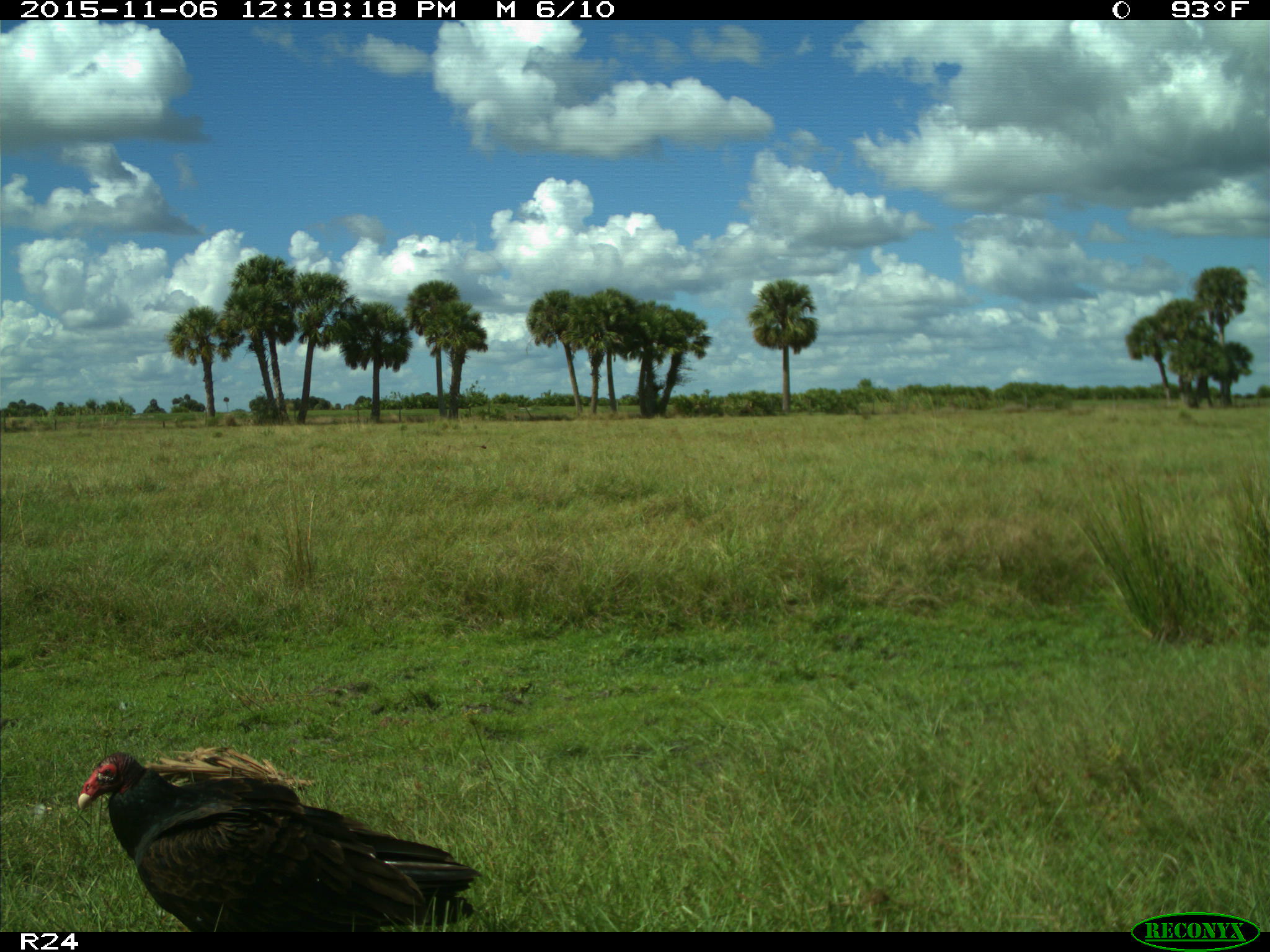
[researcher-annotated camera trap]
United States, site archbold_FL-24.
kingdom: Animalia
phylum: Chordata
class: Aves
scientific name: Aves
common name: birds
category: unidentified bird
Unidentified bird (birds) (Aves).